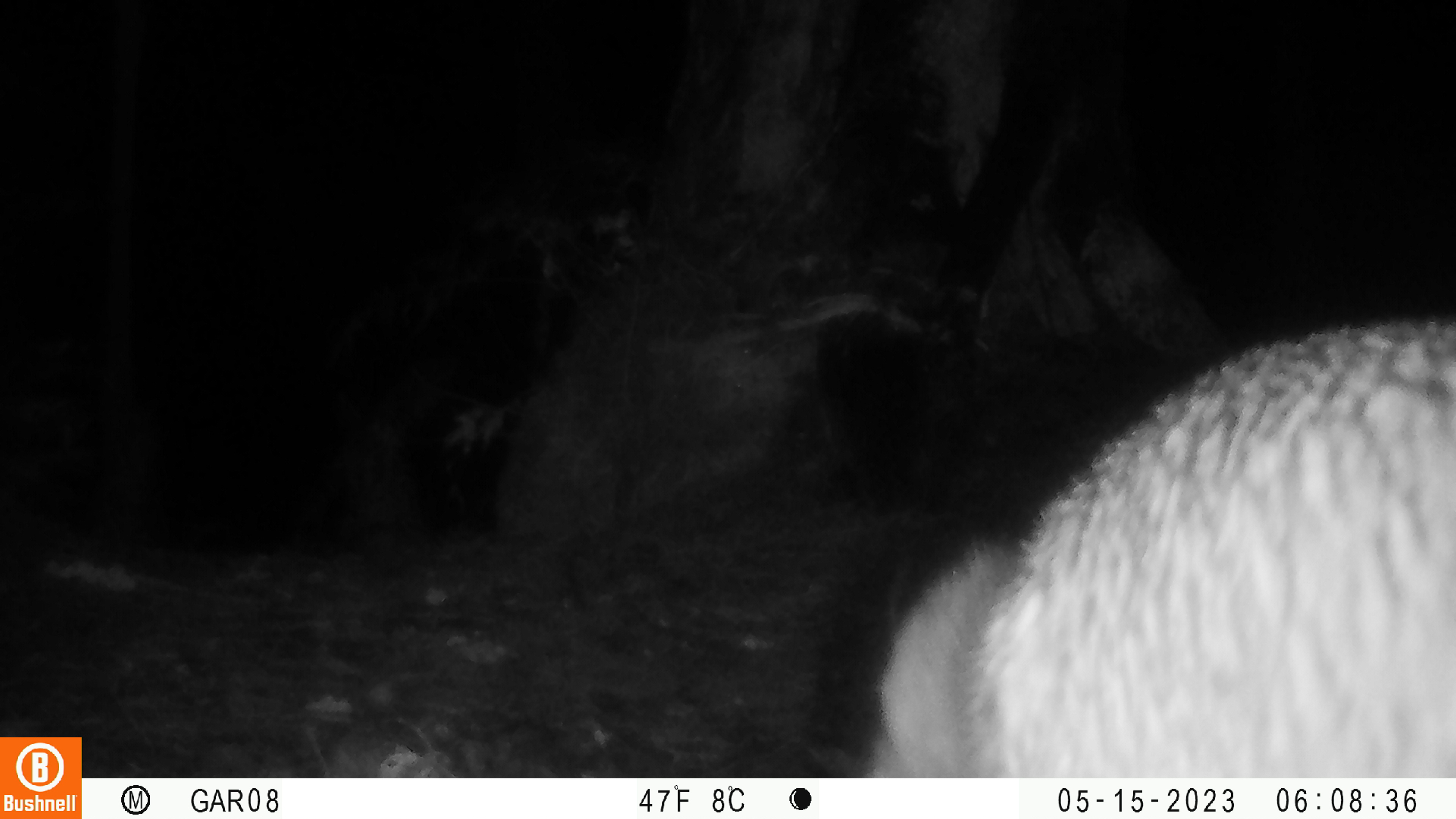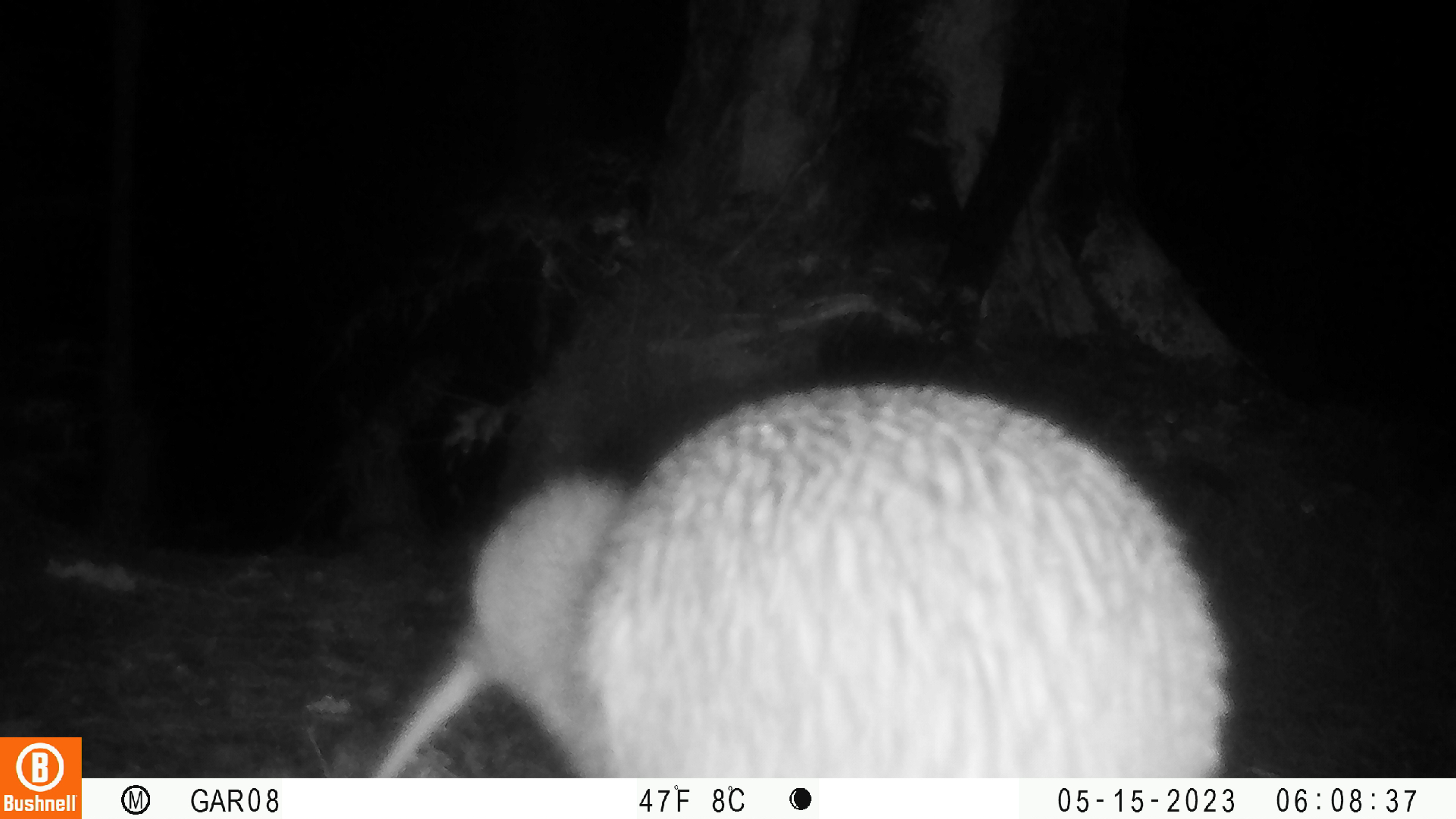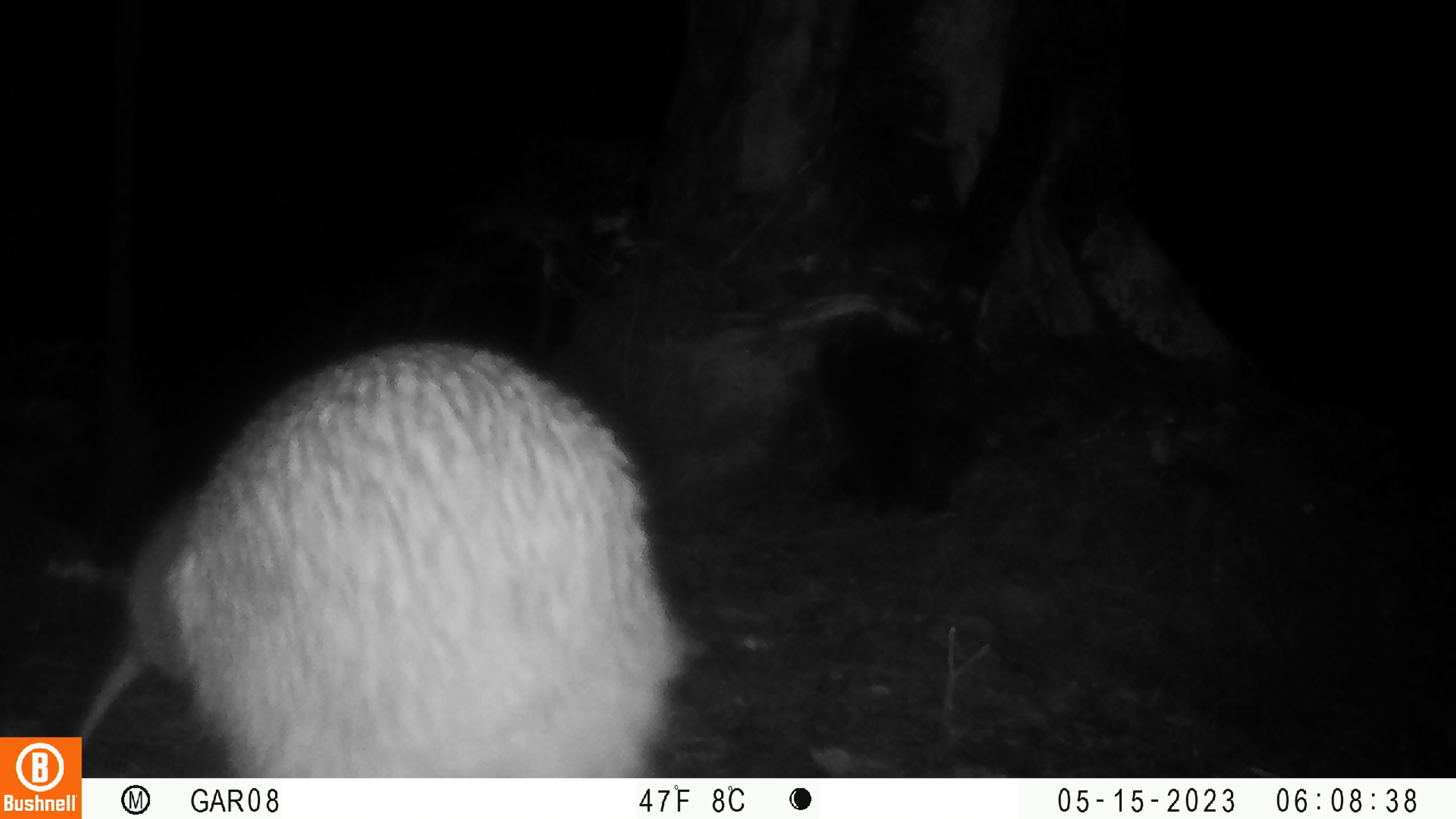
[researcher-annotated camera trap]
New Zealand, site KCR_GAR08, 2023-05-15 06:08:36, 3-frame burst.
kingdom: Animalia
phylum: Chordata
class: Aves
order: Apterygiformes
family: Apterygidae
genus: Apteryx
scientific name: Apteryx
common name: kiwi